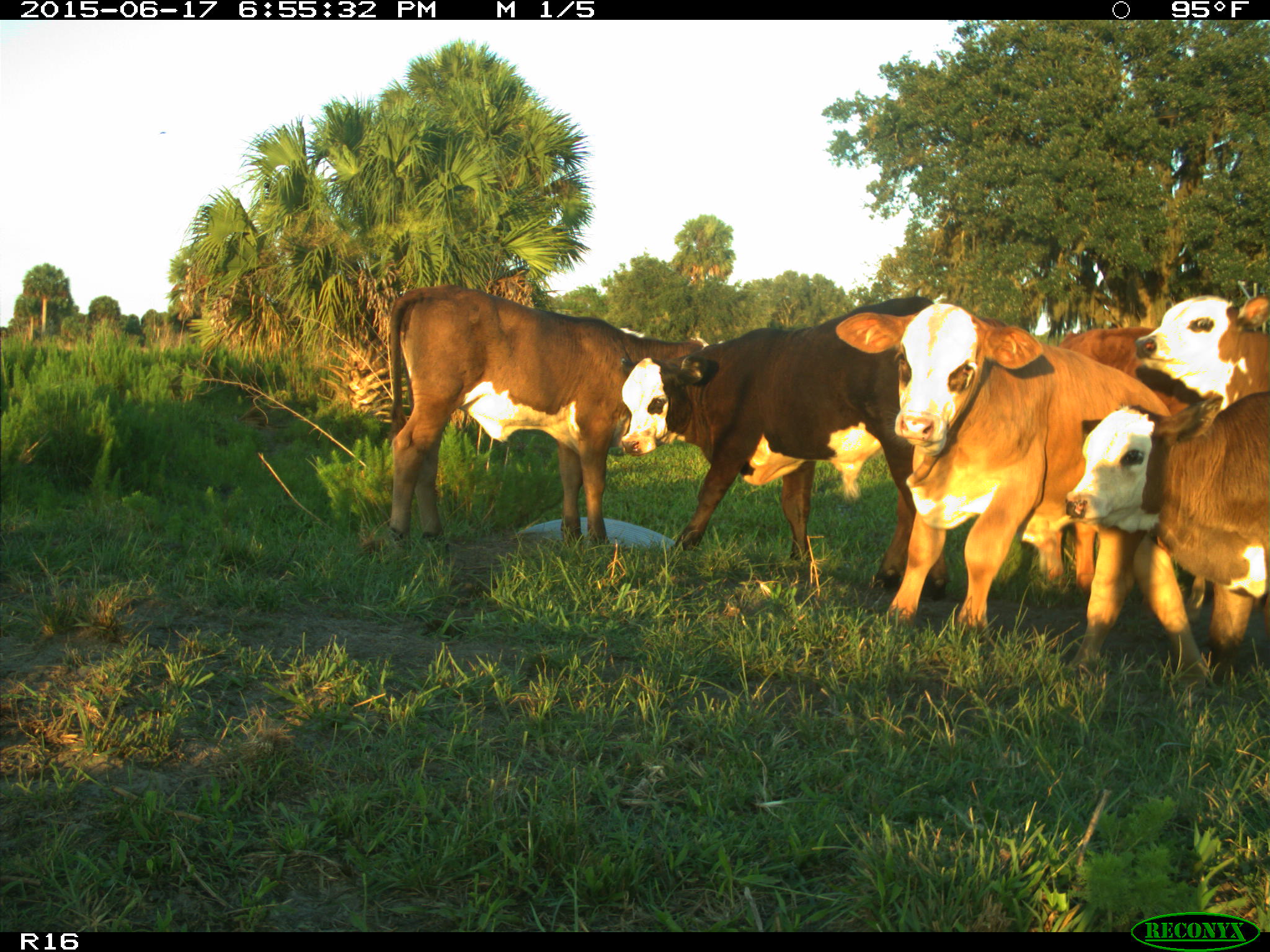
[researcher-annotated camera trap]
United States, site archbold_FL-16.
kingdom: Animalia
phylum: Chordata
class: Mammalia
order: Artiodactyla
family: Bovidae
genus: Bos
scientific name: Bos taurus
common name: domestic cow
Bos taurus (domestic cow).